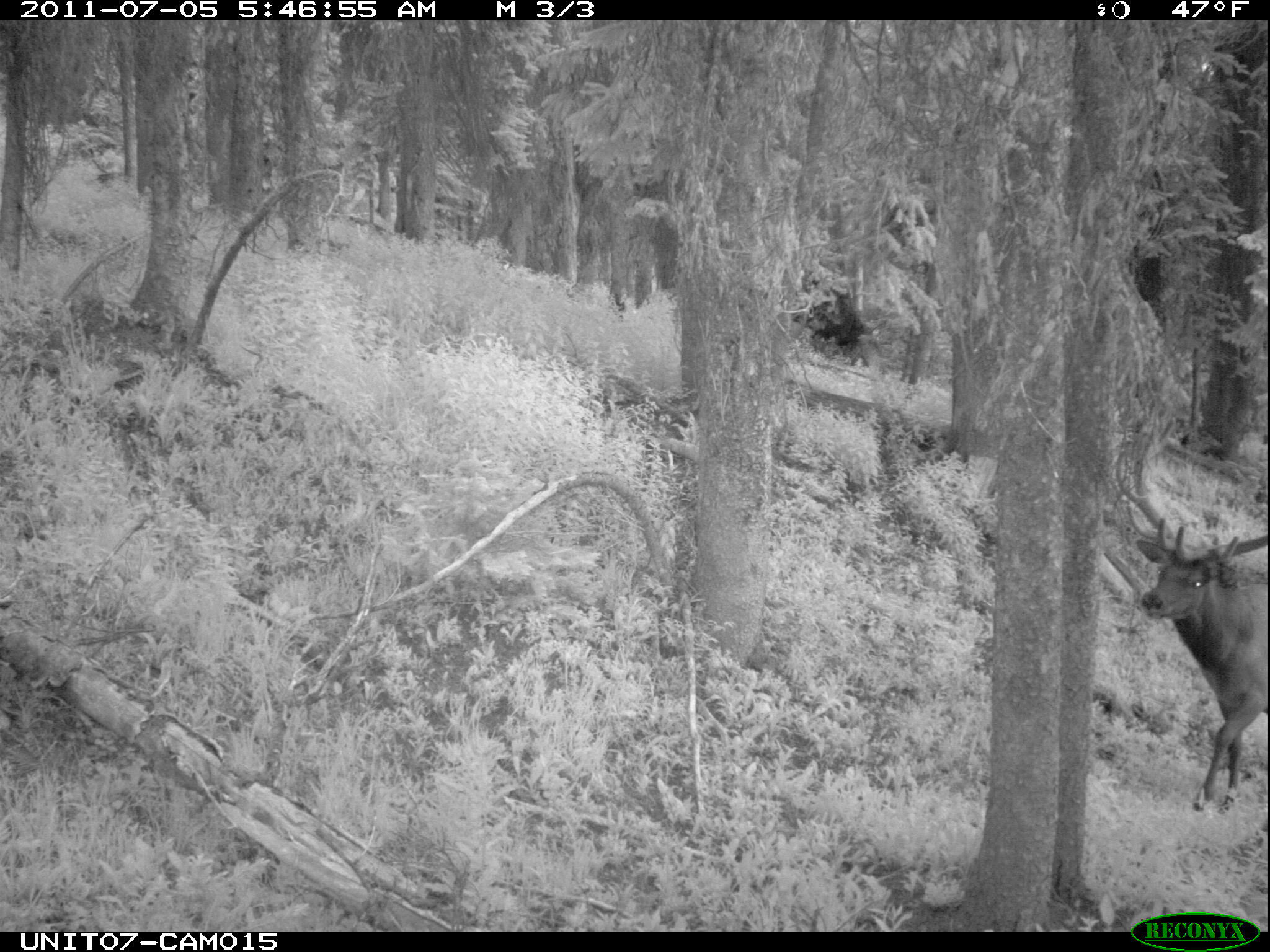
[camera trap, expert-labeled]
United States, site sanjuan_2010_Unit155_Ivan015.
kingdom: Animalia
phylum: Chordata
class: Mammalia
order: Artiodactyla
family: Cervidae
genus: Cervus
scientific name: Cervus elaphus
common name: red deer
Cervus elaphus (red deer).